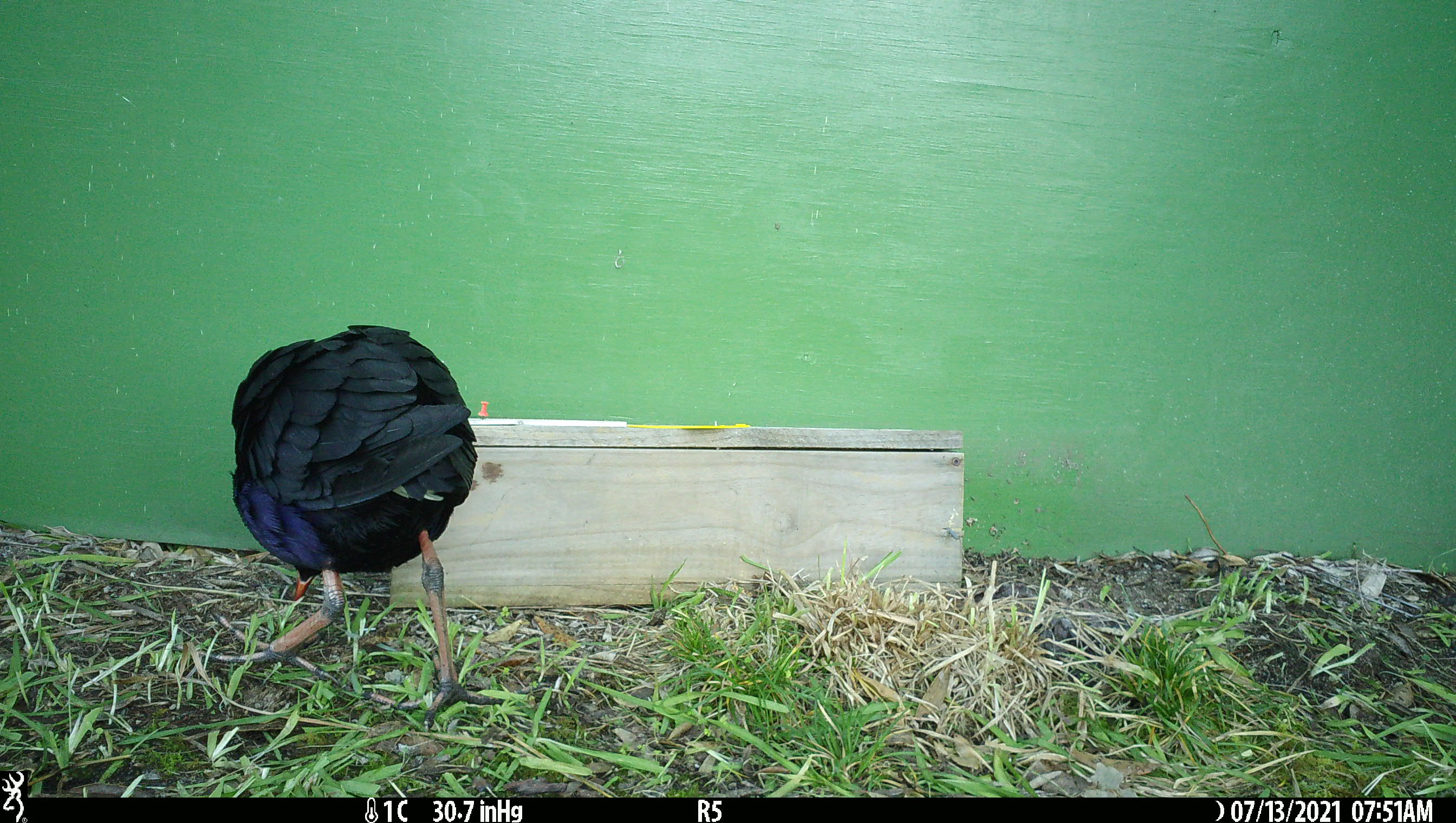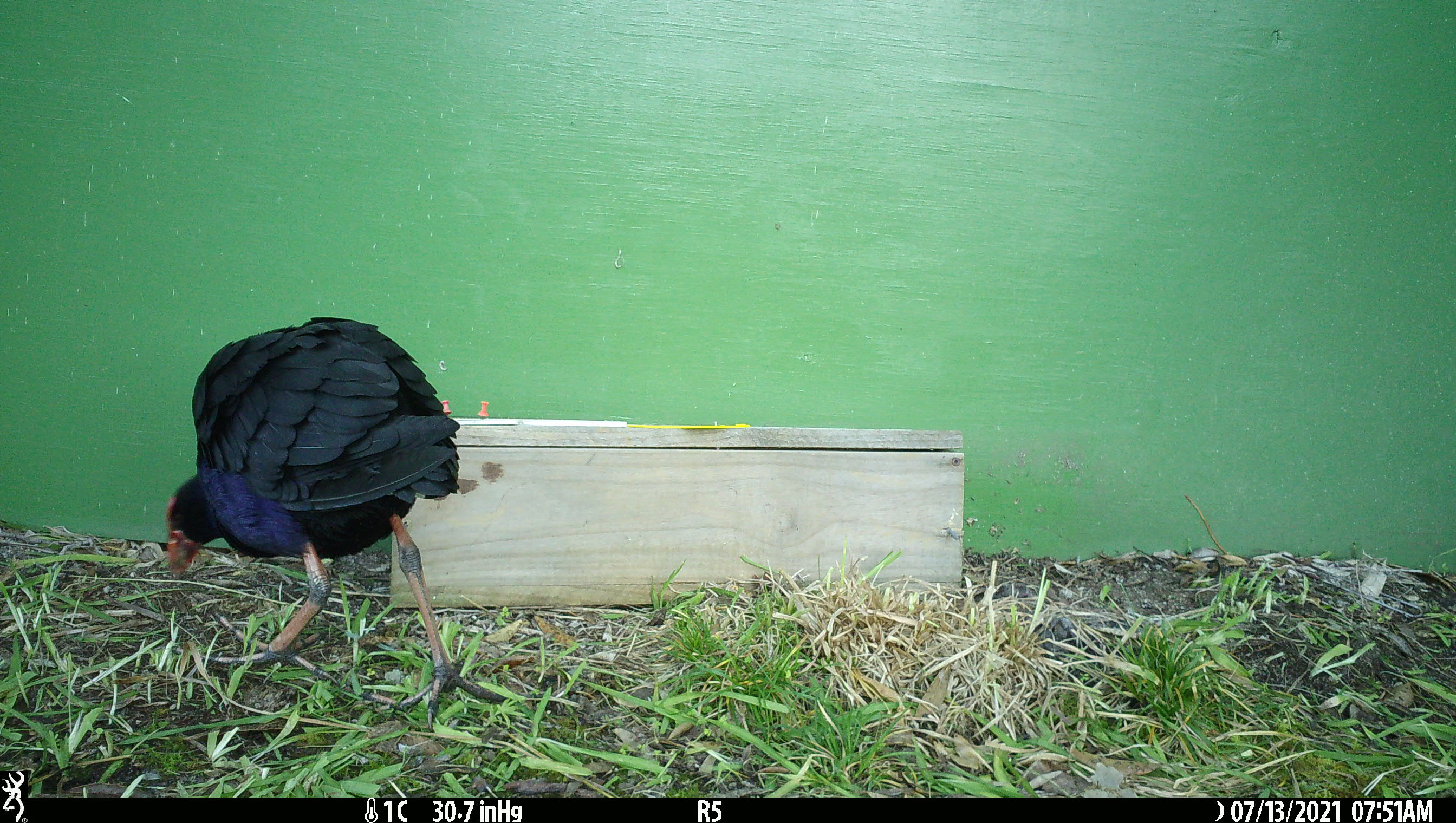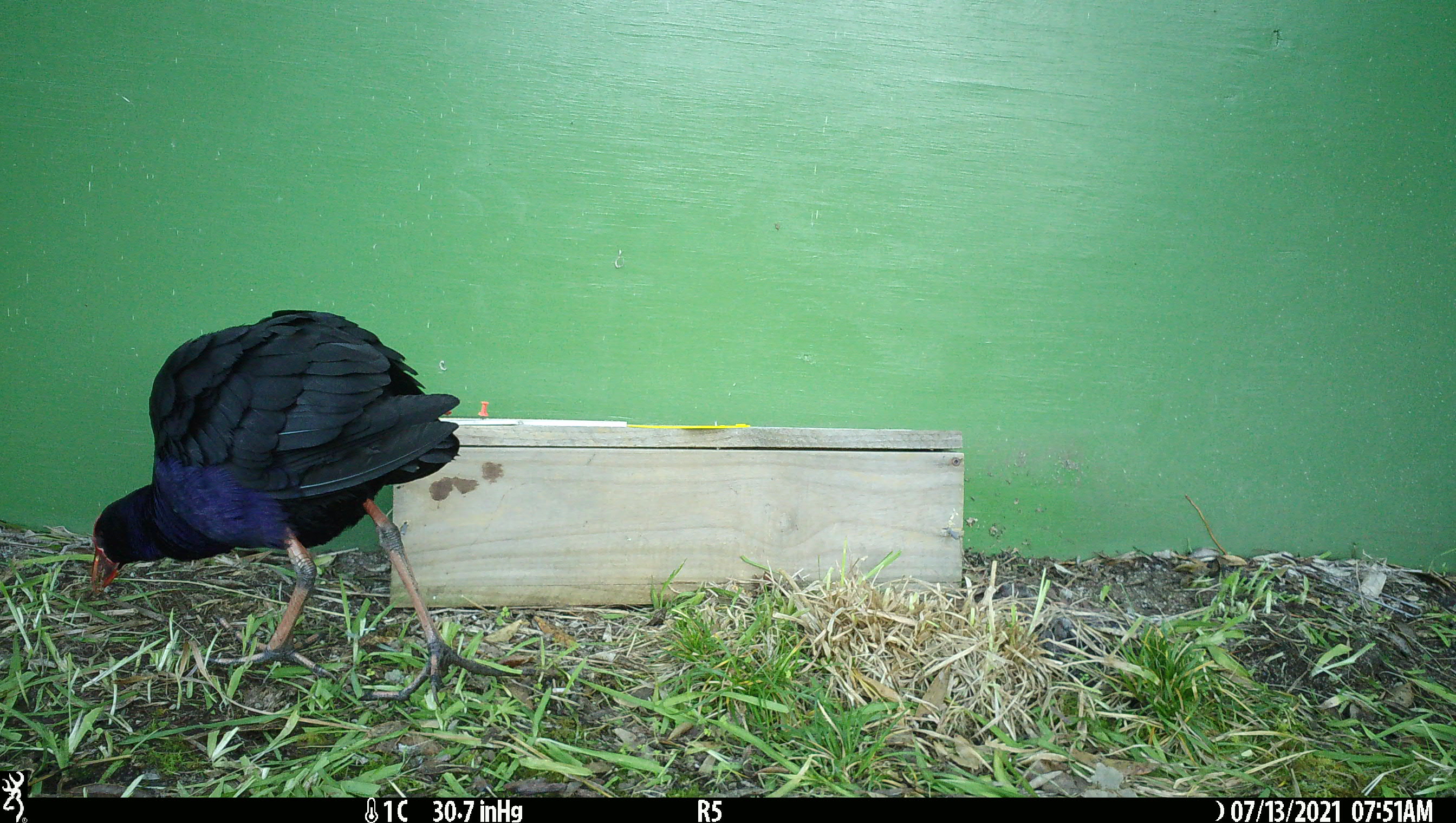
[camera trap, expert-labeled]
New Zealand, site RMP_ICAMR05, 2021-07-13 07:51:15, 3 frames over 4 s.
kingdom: Animalia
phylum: Chordata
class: Aves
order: Gruiformes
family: Rallidae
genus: Porphyrio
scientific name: Porphyrio melanotus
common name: australasian swamphen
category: pukeko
Pukeko (australasian swamphen) (Porphyrio melanotus).